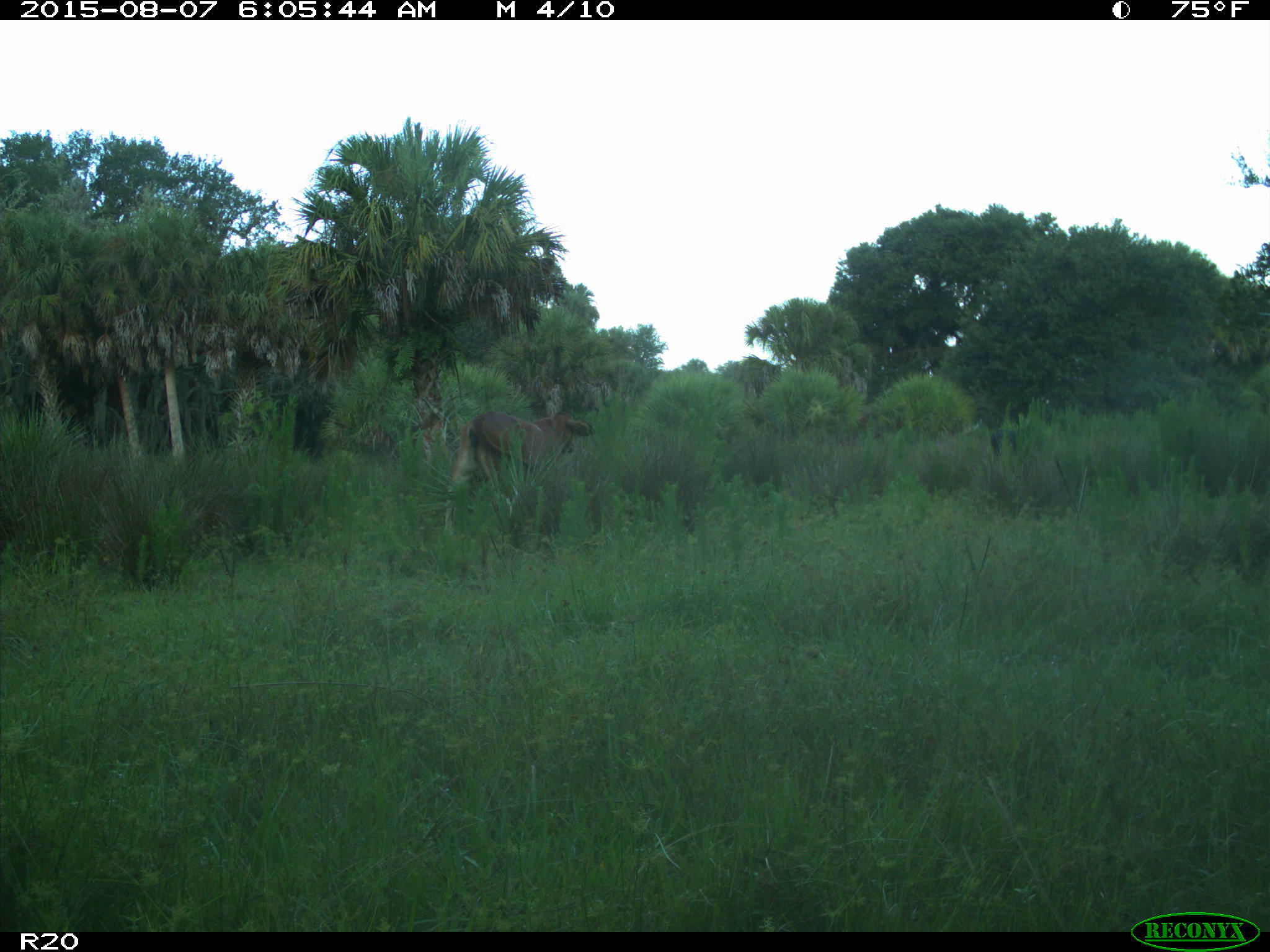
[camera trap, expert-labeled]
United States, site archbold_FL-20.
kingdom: Animalia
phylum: Chordata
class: Mammalia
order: Artiodactyla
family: Bovidae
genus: Bos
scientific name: Bos taurus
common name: domestic cow